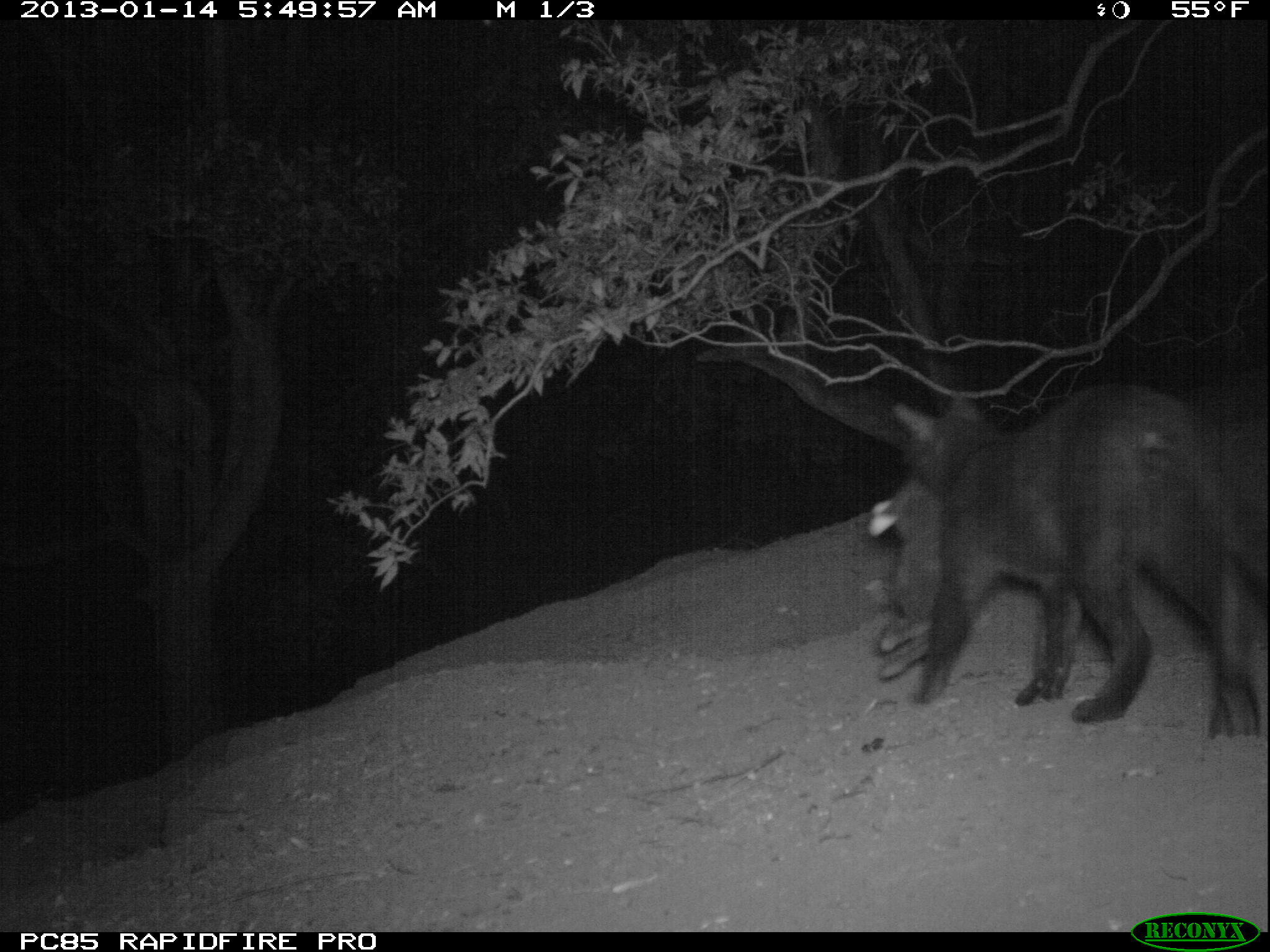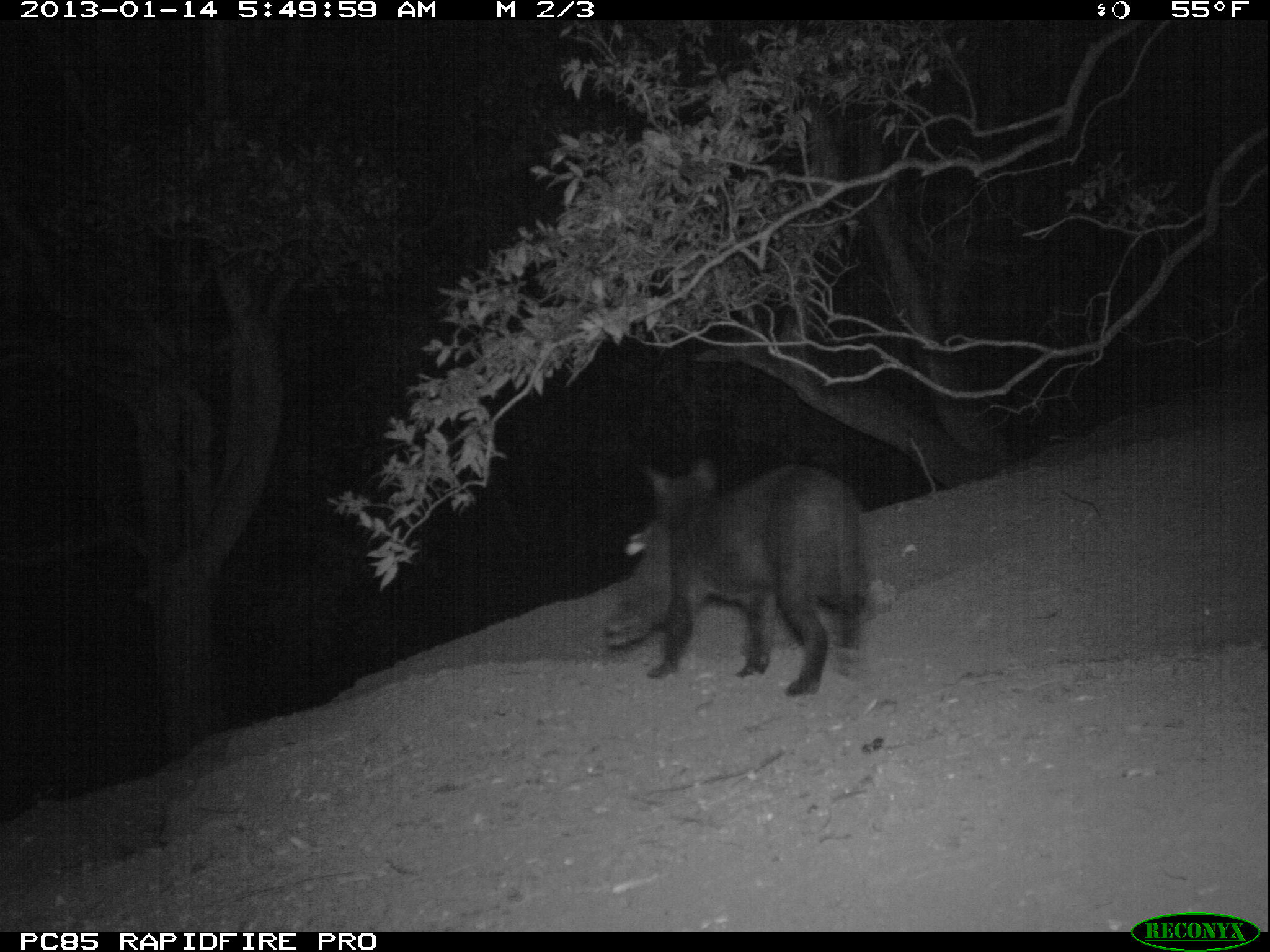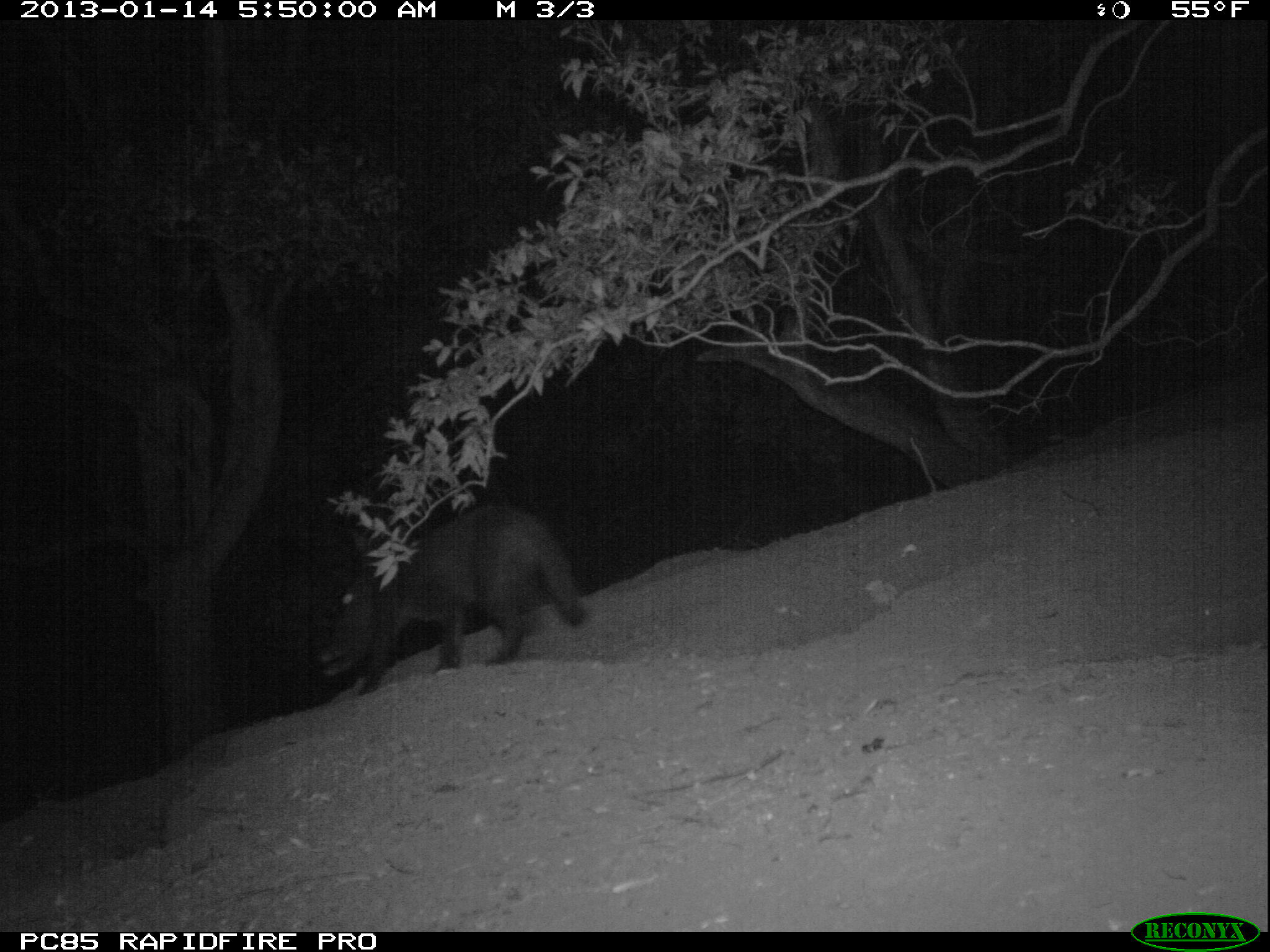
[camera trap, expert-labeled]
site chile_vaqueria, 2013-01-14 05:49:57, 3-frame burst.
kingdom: Animalia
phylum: Chordata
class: Mammalia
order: Carnivora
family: Felidae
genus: Felis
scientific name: Felis catus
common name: cat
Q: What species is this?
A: Cat (Felis catus).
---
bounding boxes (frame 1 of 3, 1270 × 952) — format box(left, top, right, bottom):
cat: box(861, 375, 1270, 754)
unknown: box(860, 466, 977, 684)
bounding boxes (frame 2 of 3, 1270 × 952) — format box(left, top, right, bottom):
cat: box(596, 457, 873, 697)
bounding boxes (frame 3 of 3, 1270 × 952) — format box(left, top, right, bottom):
cat: box(308, 502, 587, 697)